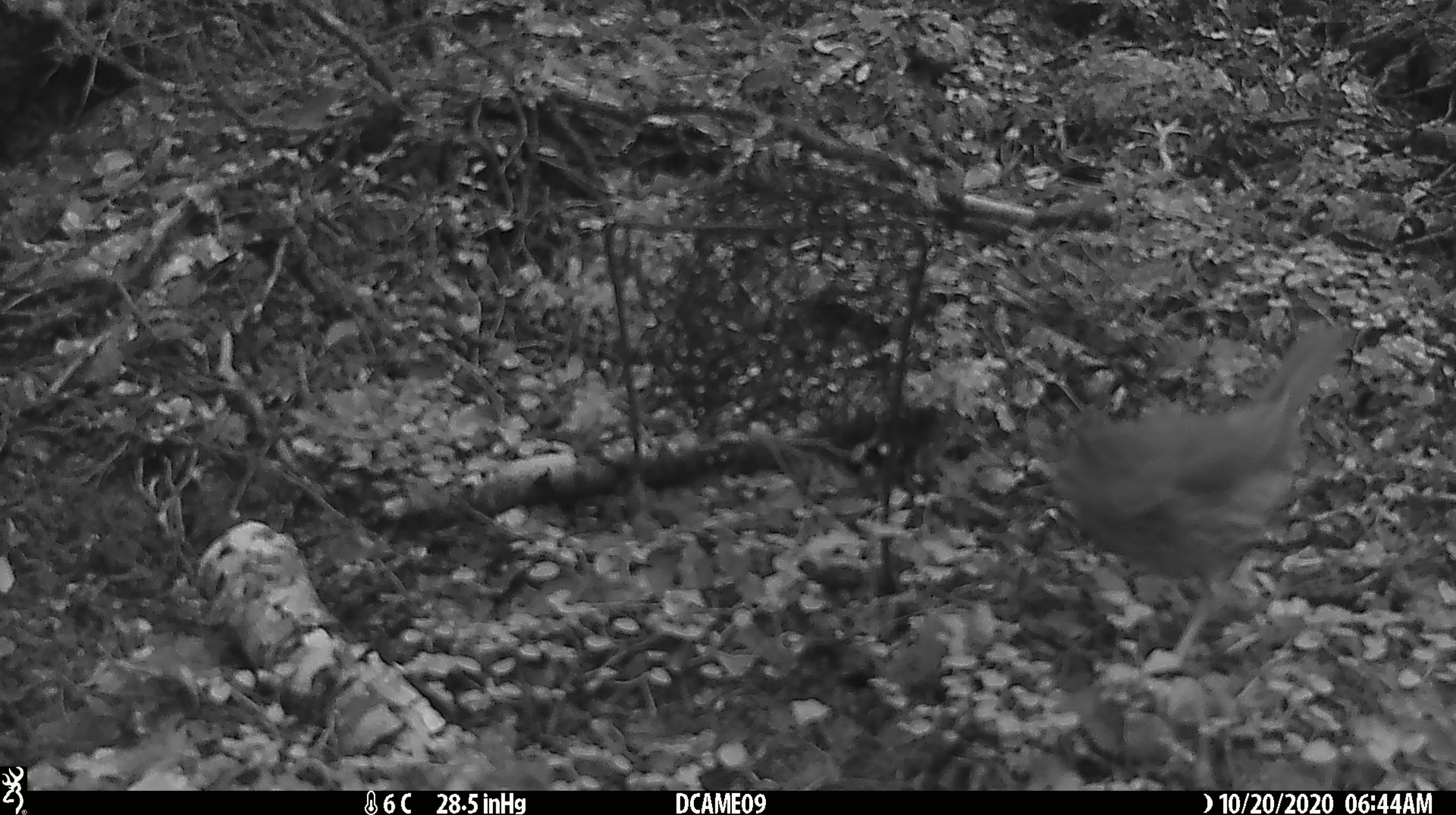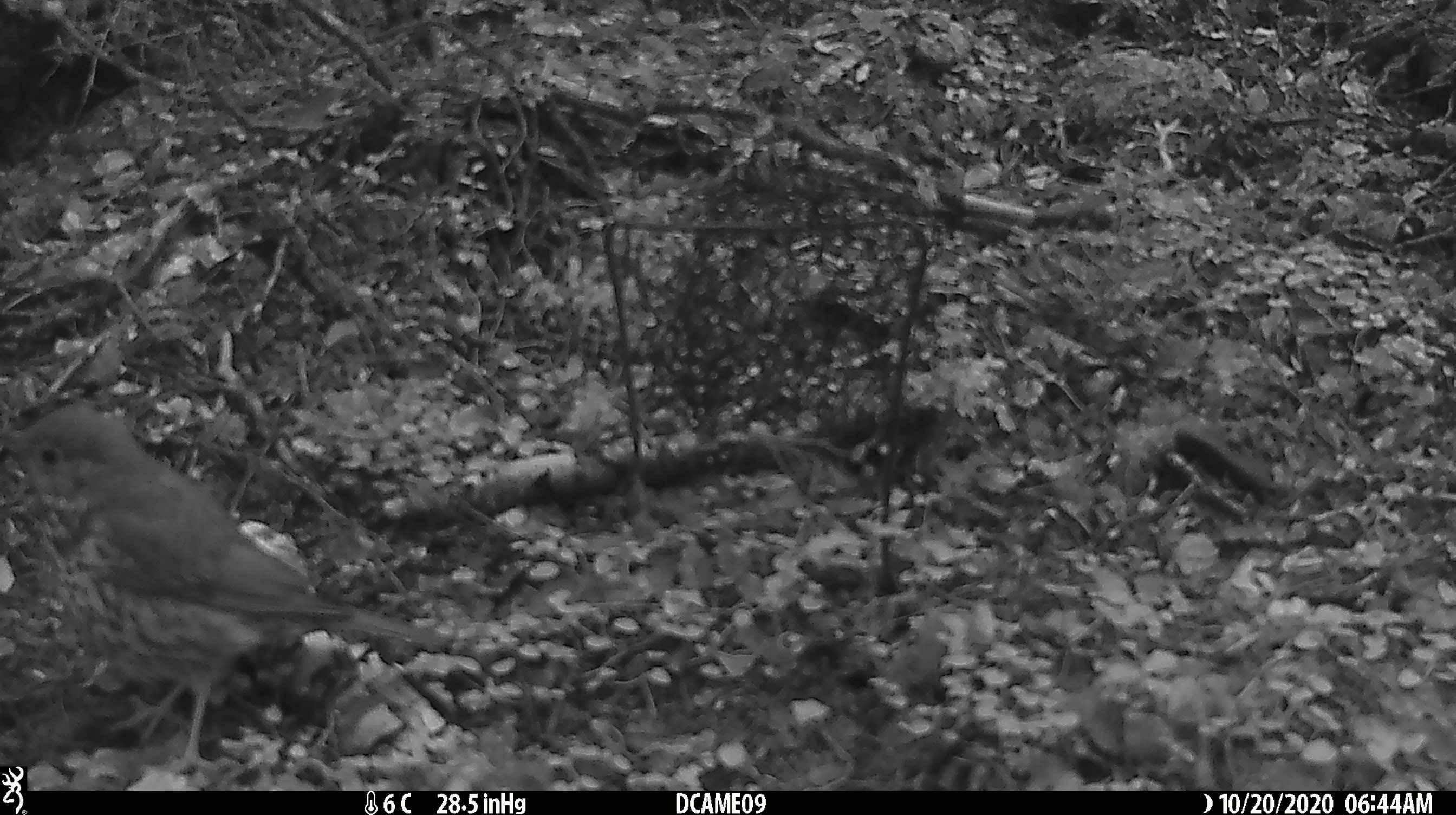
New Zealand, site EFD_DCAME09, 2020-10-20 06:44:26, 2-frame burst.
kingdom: Animalia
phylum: Chordata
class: Aves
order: Passeriformes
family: Turdidae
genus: Turdus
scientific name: Turdus philomelos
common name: song thrush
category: thrush